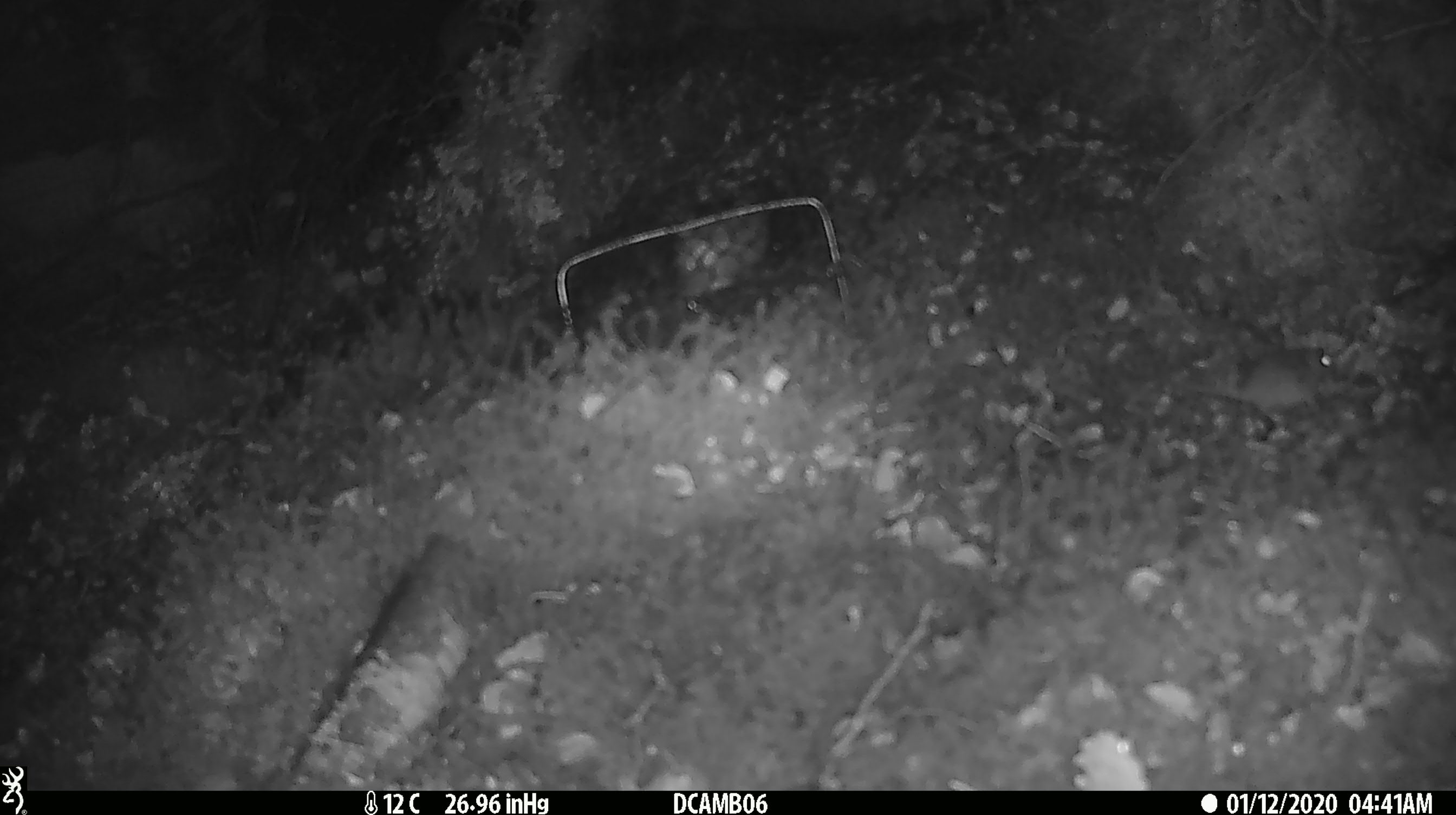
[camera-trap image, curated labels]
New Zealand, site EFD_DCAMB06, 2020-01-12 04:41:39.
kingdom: Animalia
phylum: Chordata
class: Mammalia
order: Rodentia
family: Muridae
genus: Mus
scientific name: Mus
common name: mouse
Mouse (Mus).